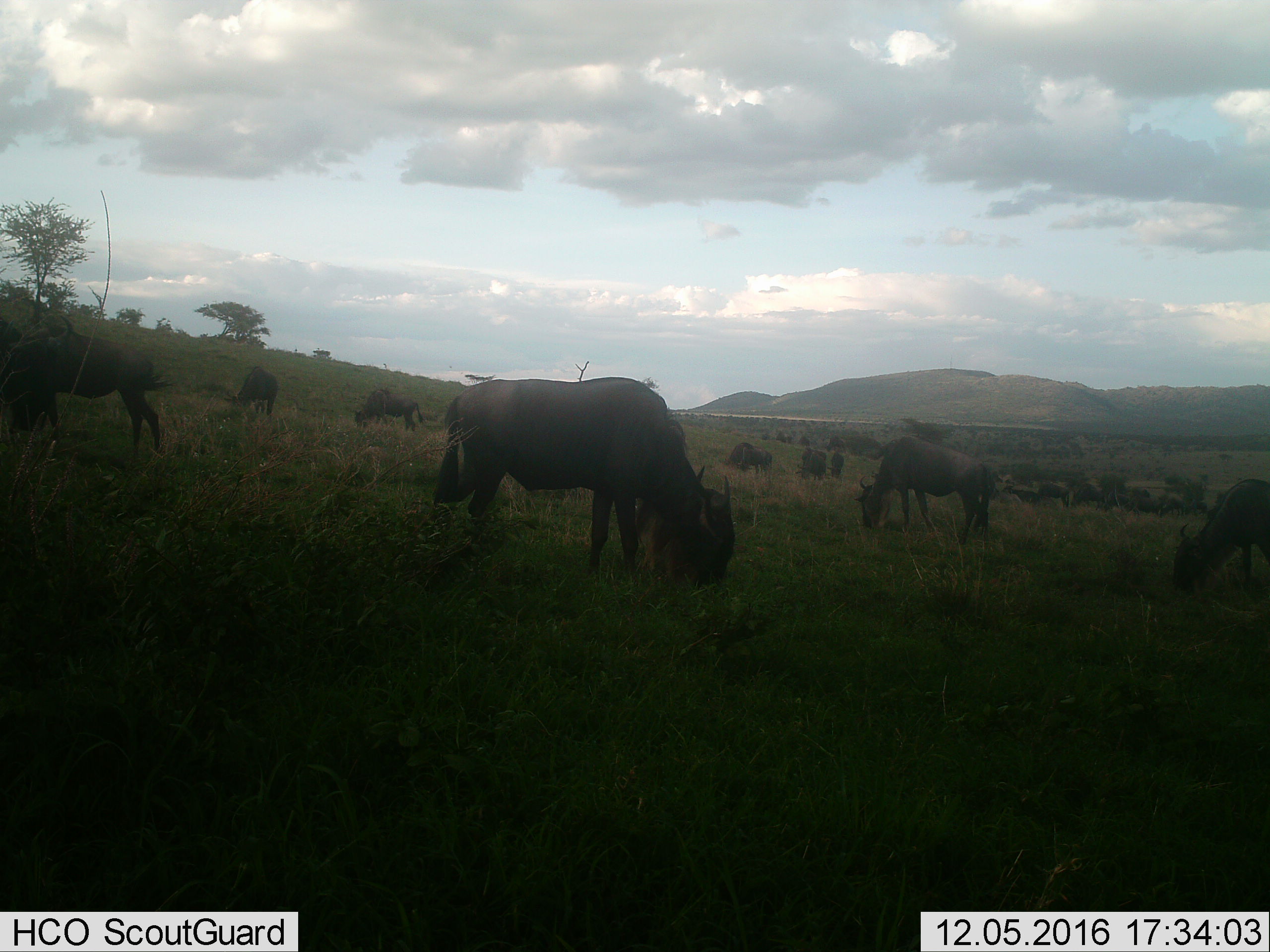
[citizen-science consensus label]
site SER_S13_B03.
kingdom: Animalia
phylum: Chordata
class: Mammalia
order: Artiodactyla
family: Bovidae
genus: Connochaetes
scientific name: Connochaetes taurinus taurinus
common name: blue wildebeest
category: wildebeestblue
Wildebeestblue (blue wildebeest) (Connochaetes taurinus taurinus), count 11-50. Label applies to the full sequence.